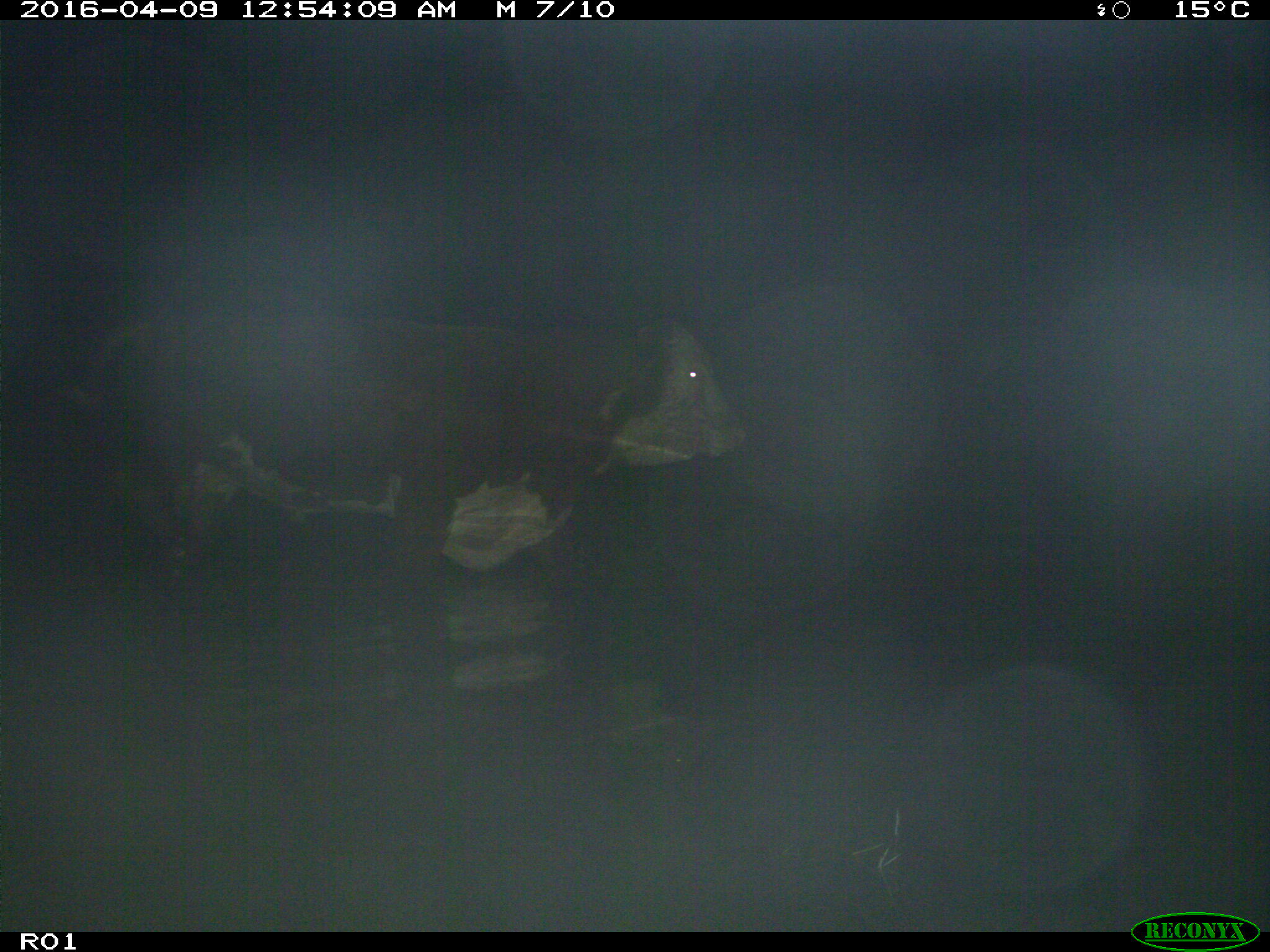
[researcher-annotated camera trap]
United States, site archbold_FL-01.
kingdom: Animalia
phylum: Chordata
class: Mammalia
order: Artiodactyla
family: Bovidae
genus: Bos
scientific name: Bos taurus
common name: domestic cow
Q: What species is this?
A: Bos taurus (domestic cow).